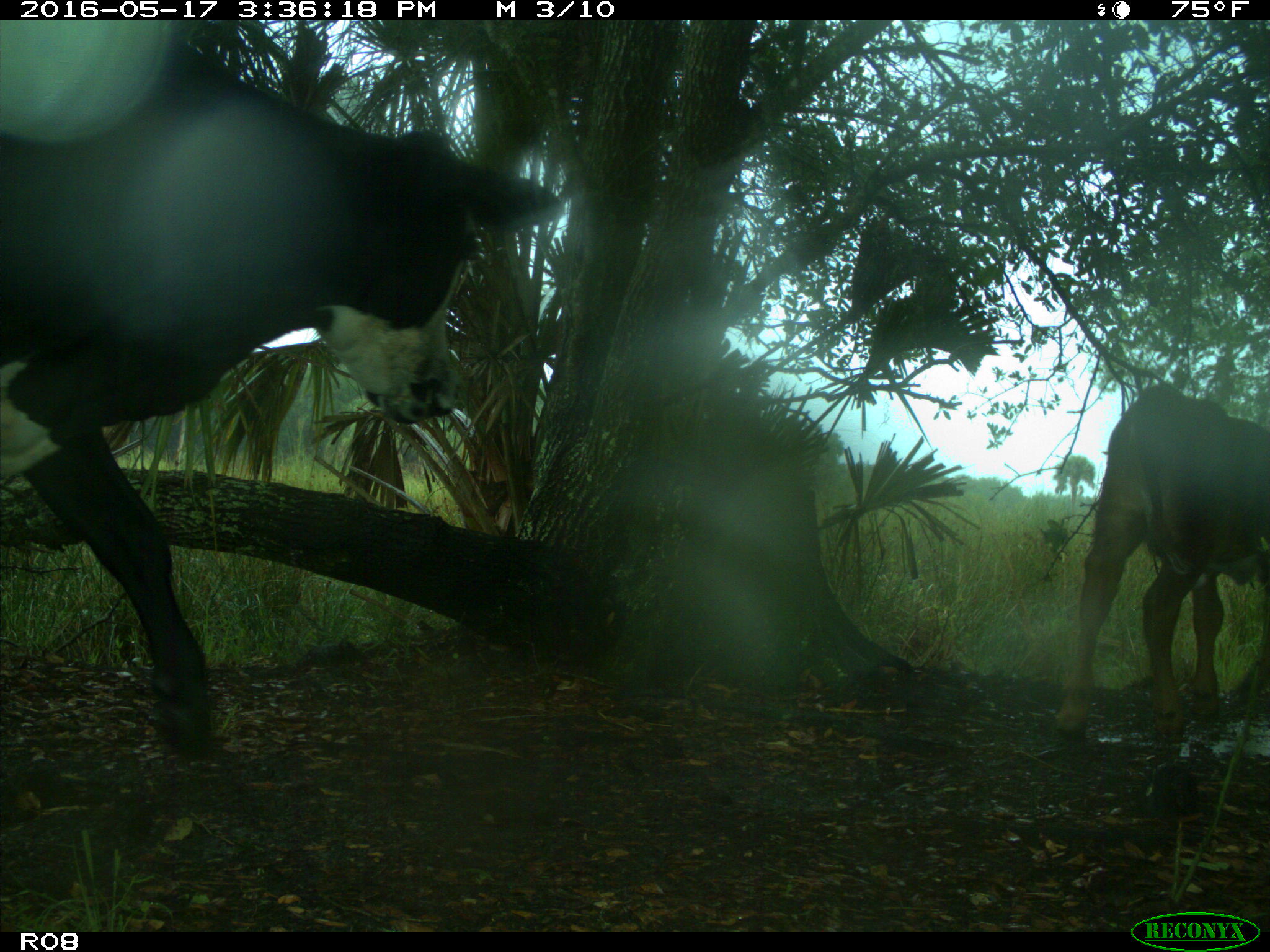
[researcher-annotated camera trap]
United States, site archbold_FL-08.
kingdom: Animalia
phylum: Chordata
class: Mammalia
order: Artiodactyla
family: Bovidae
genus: Bos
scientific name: Bos taurus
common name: domestic cow